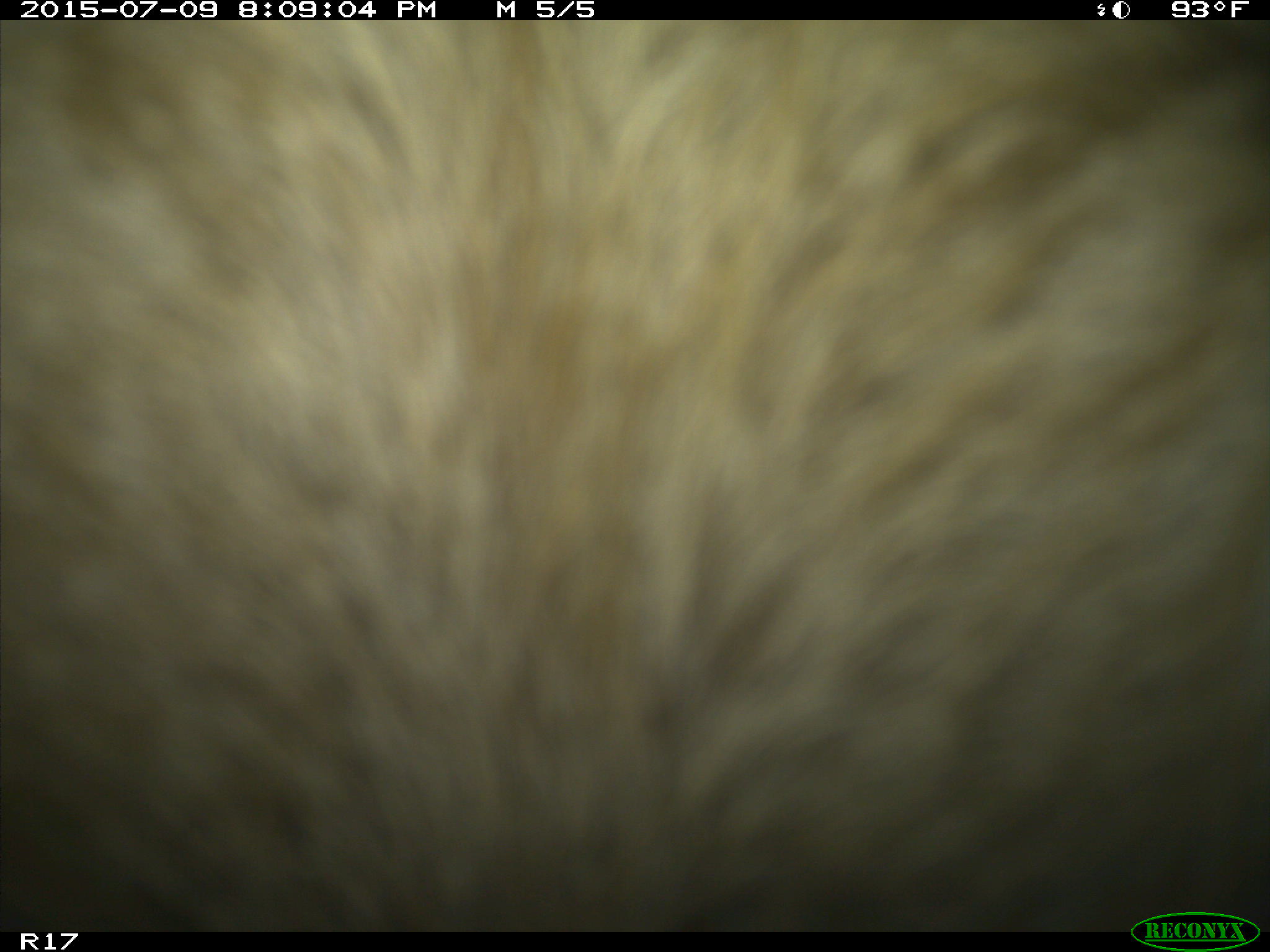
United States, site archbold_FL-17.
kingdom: Animalia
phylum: Chordata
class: Mammalia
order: Artiodactyla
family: Bovidae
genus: Bos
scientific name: Bos taurus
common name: domestic cow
Bos taurus (domestic cow).